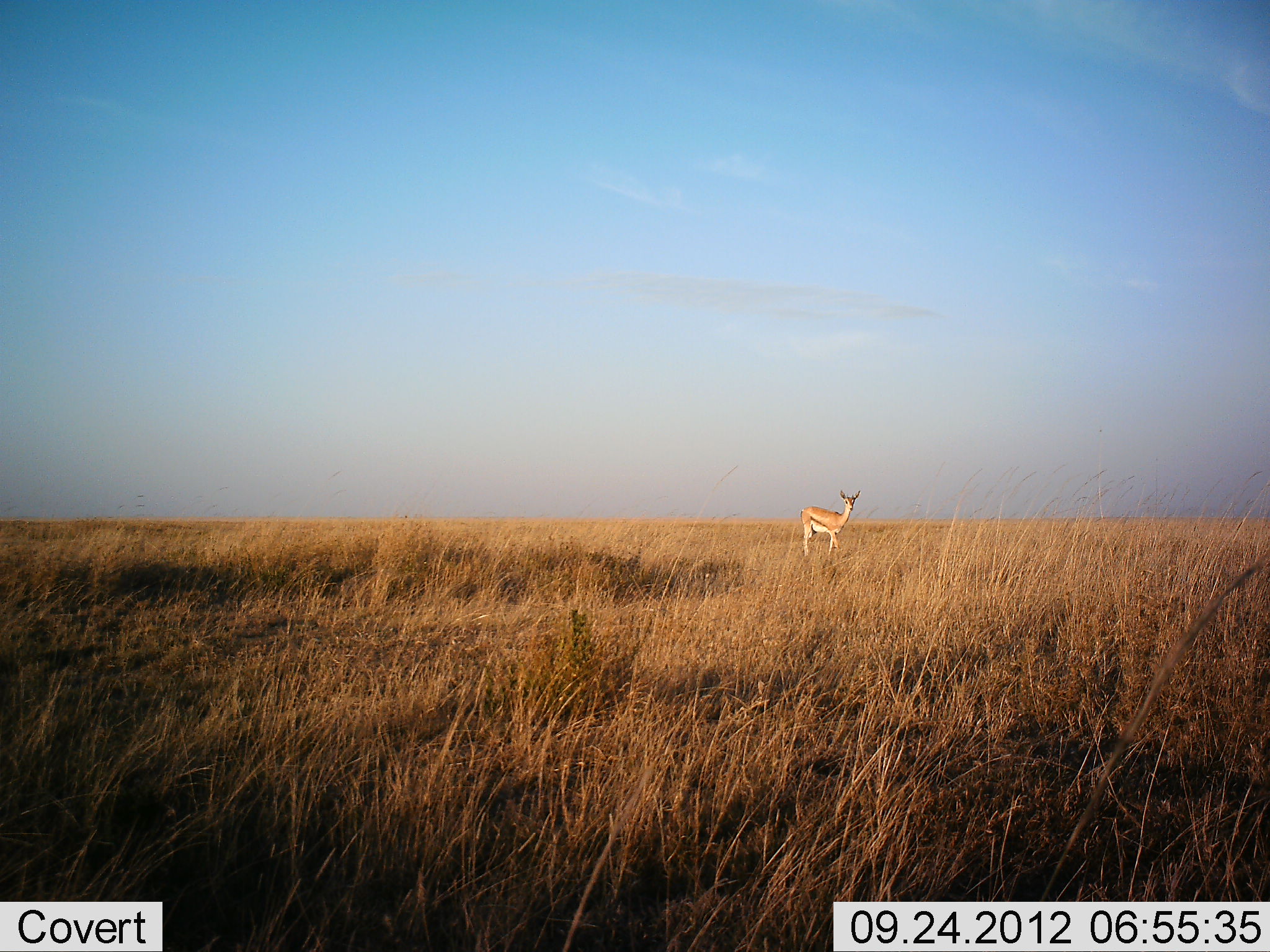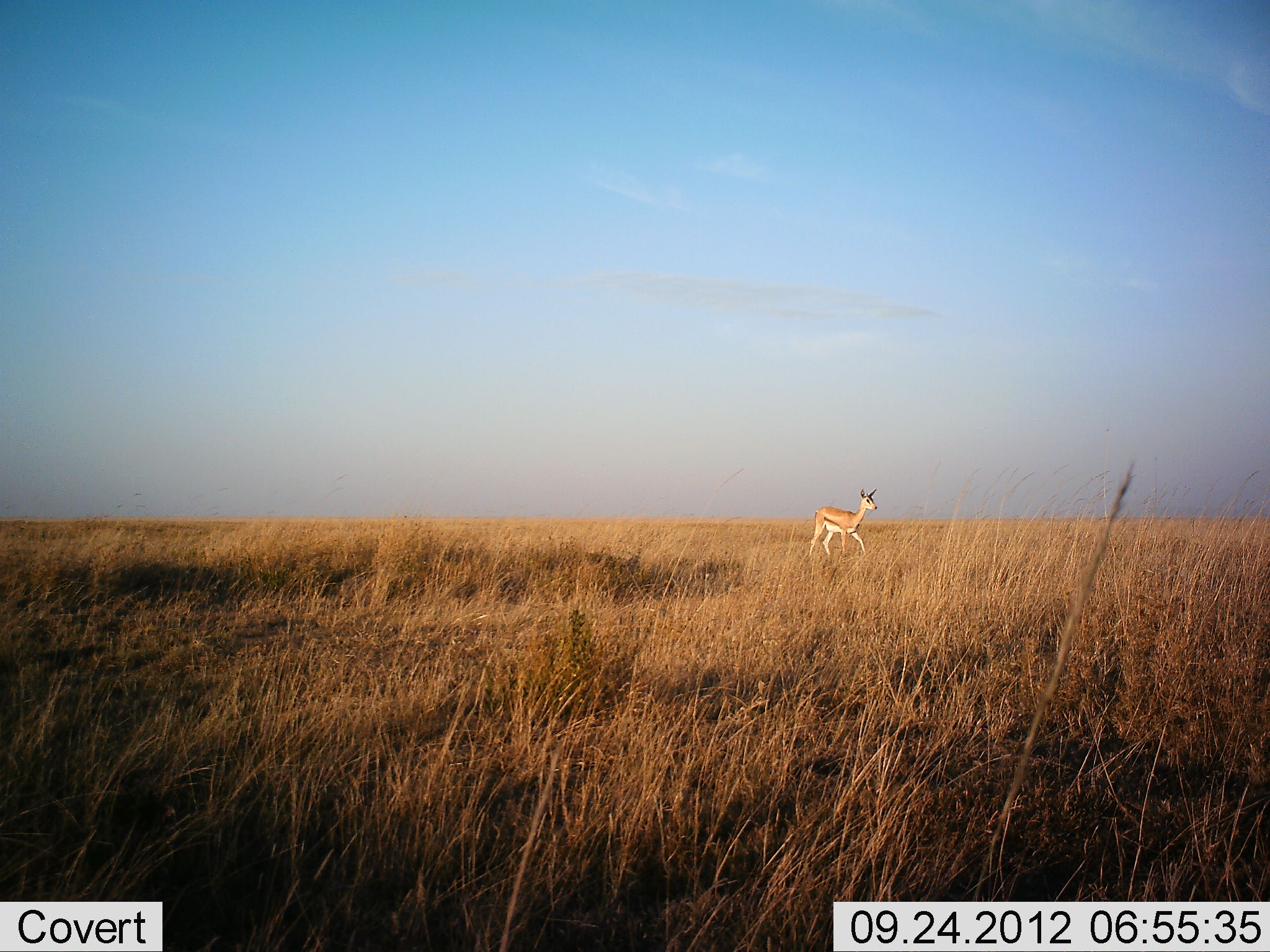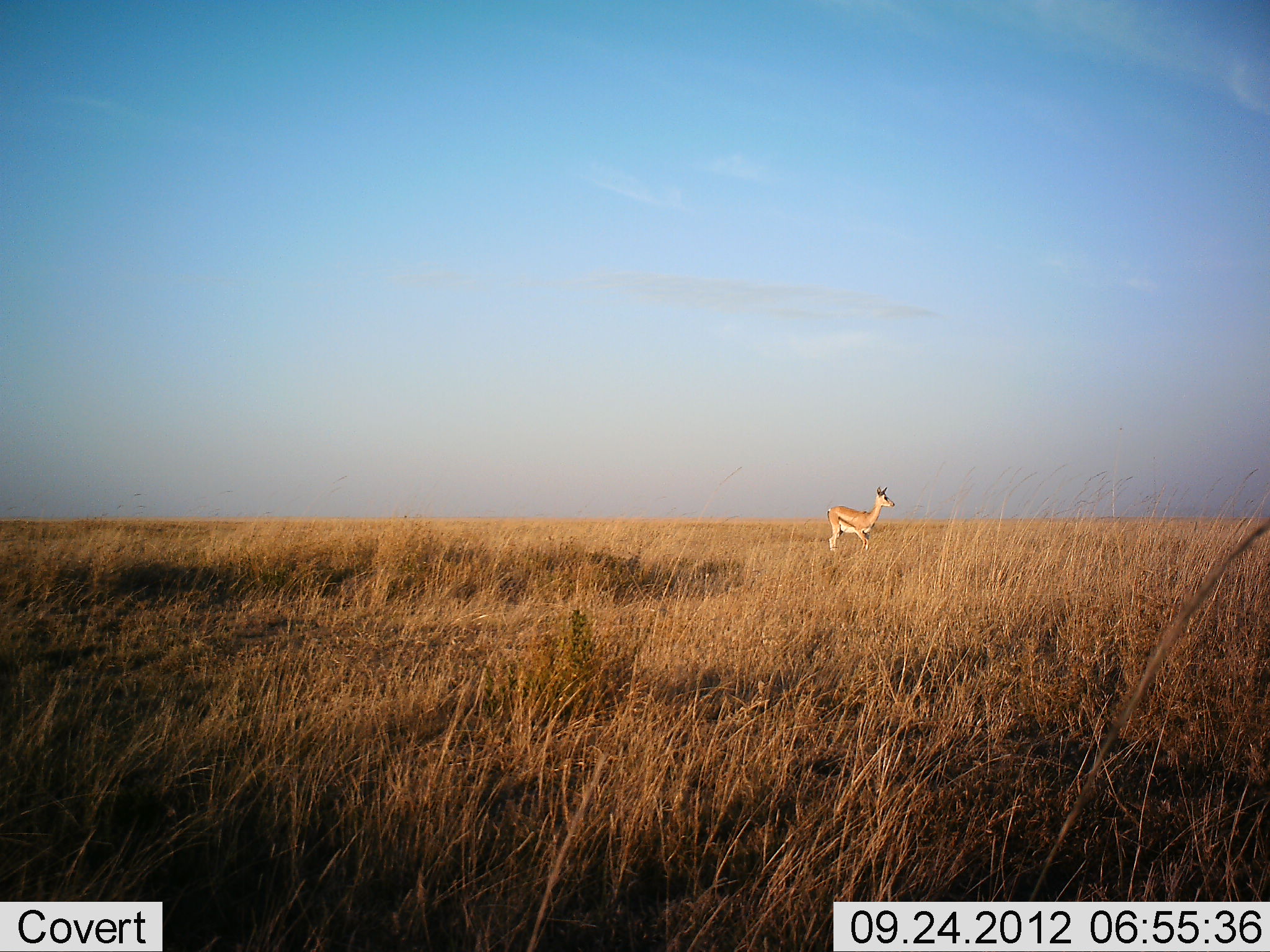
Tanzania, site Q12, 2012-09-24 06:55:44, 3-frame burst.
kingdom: Animalia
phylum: Chordata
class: Mammalia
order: Artiodactyla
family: Bovidae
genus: Eudorcas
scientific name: Eudorcas thomsonii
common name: thomson's gazelle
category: gazellethomsons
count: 1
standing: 100%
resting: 0%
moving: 0%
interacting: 0%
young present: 0%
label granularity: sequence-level